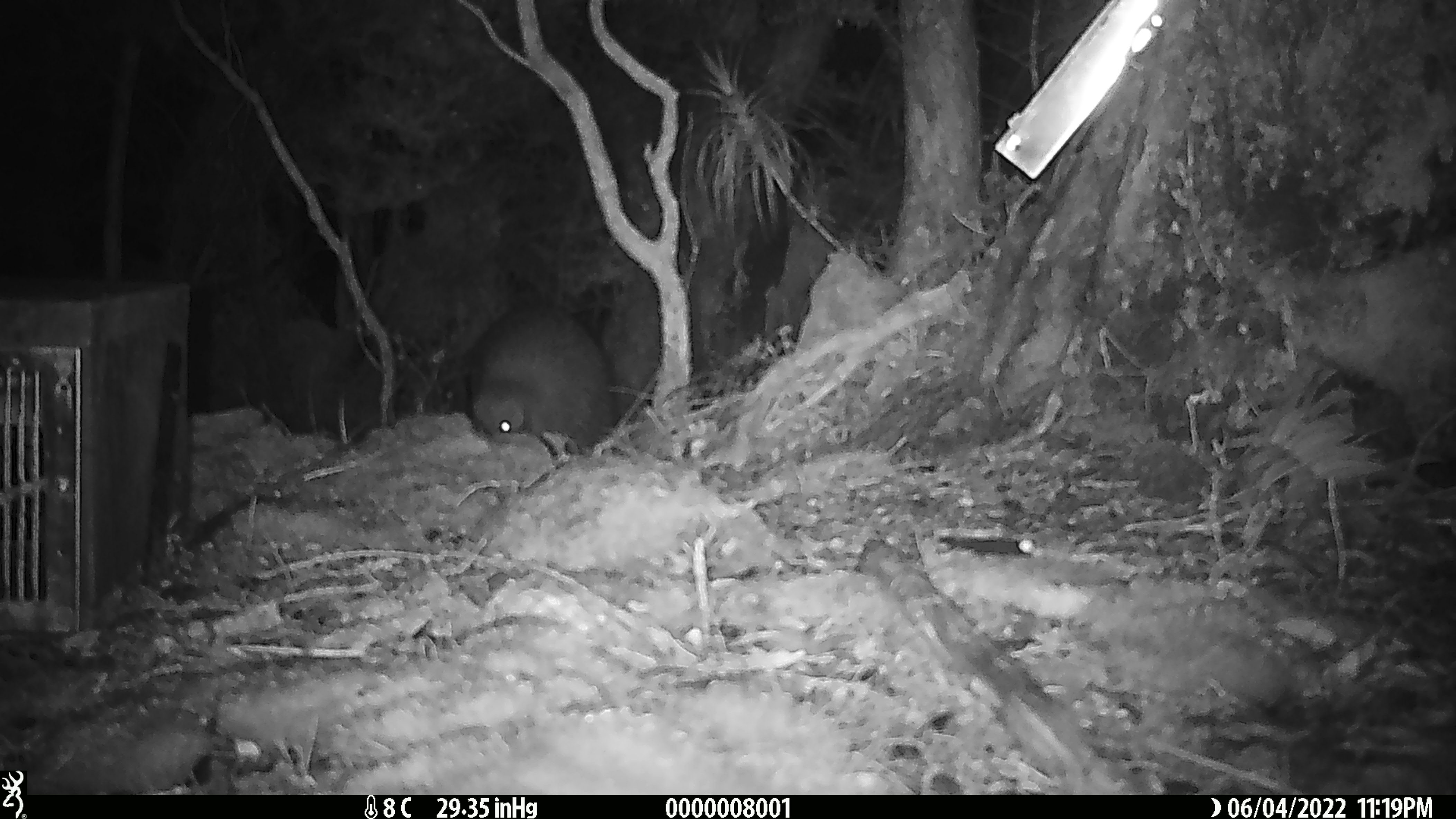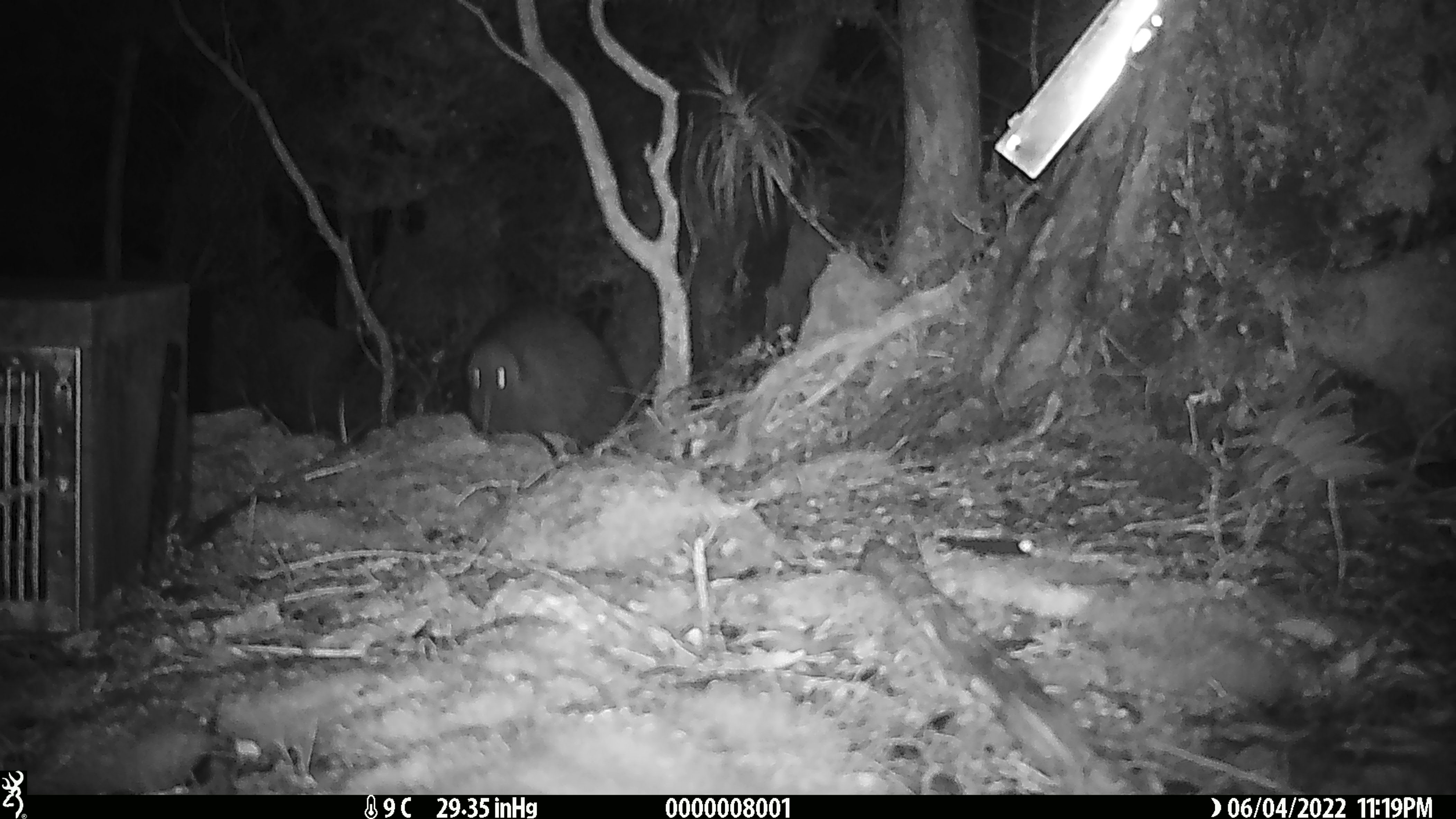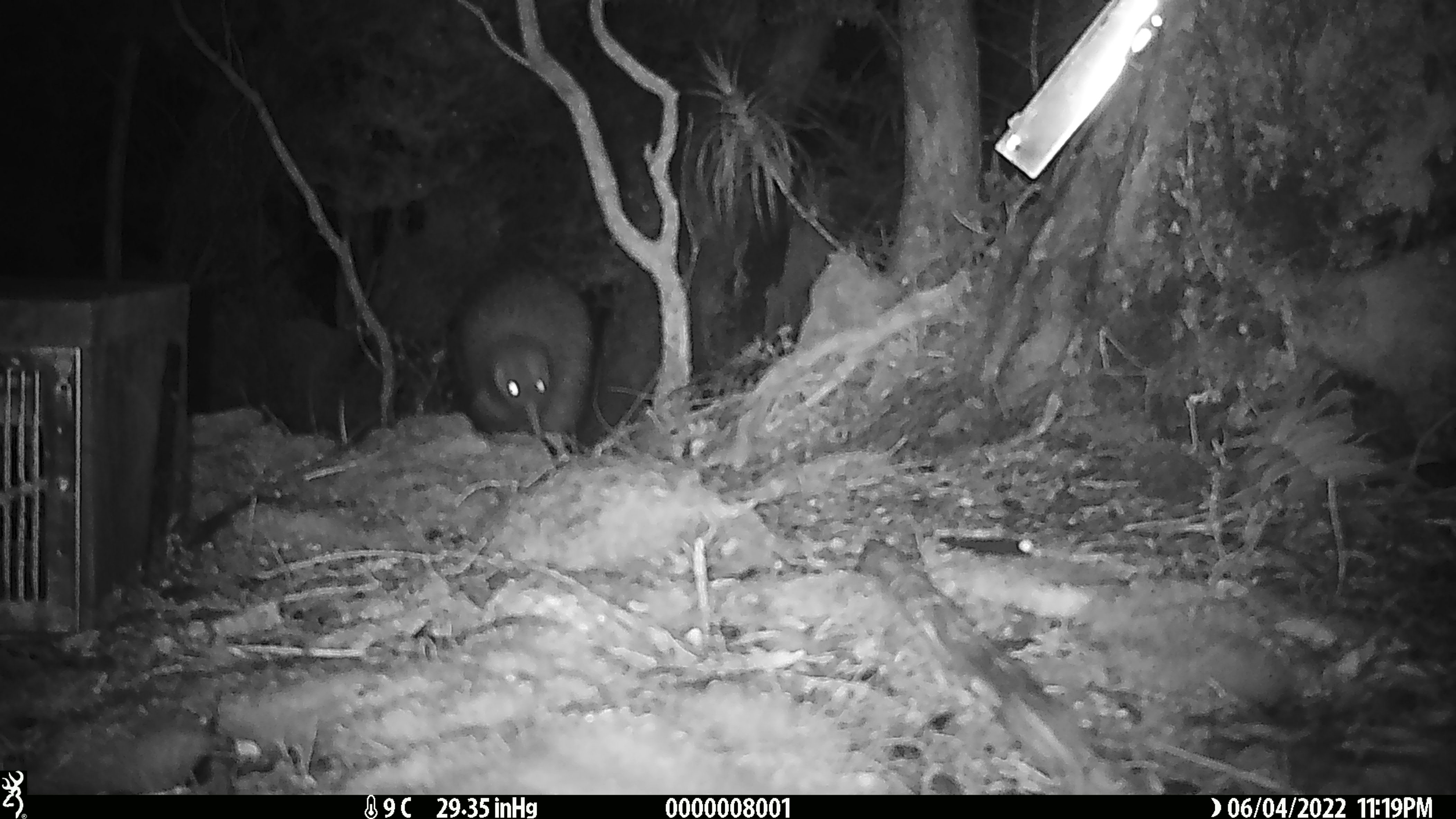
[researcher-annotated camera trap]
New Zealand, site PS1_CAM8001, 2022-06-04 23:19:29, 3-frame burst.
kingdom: Animalia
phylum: Chordata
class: Aves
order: Apterygiformes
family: Apterygidae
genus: Apteryx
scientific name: Apteryx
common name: kiwi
Kiwi (Apteryx).